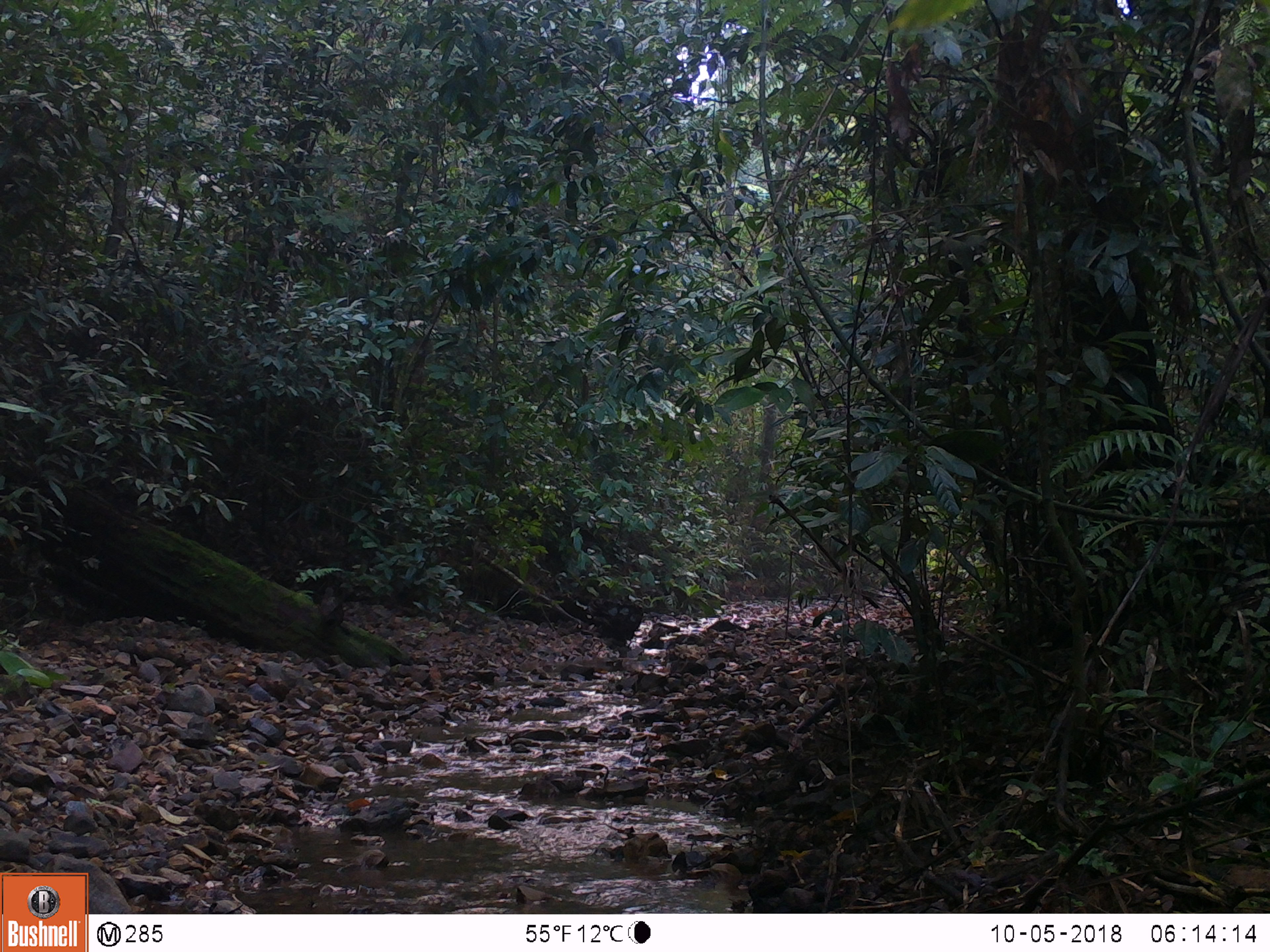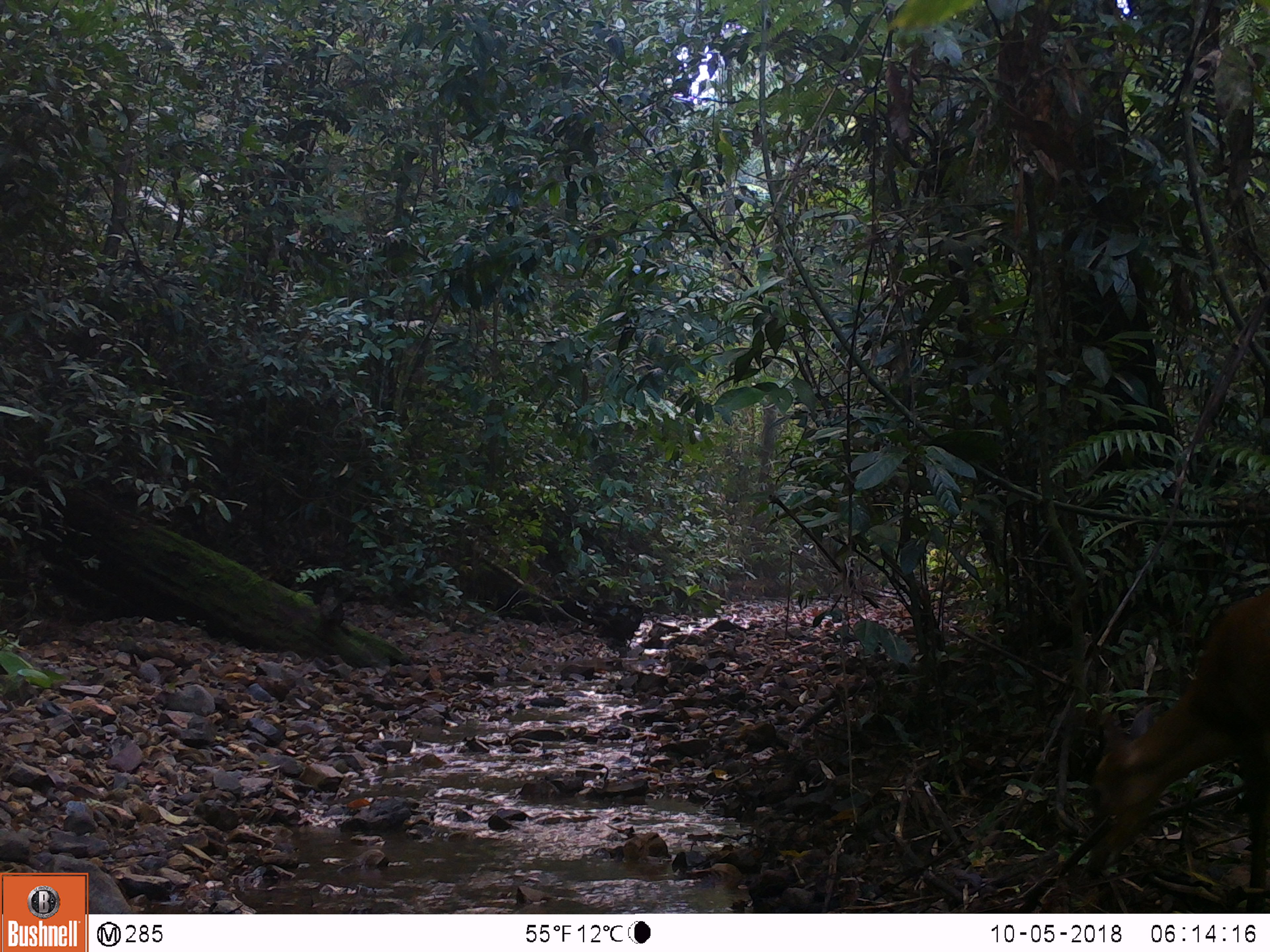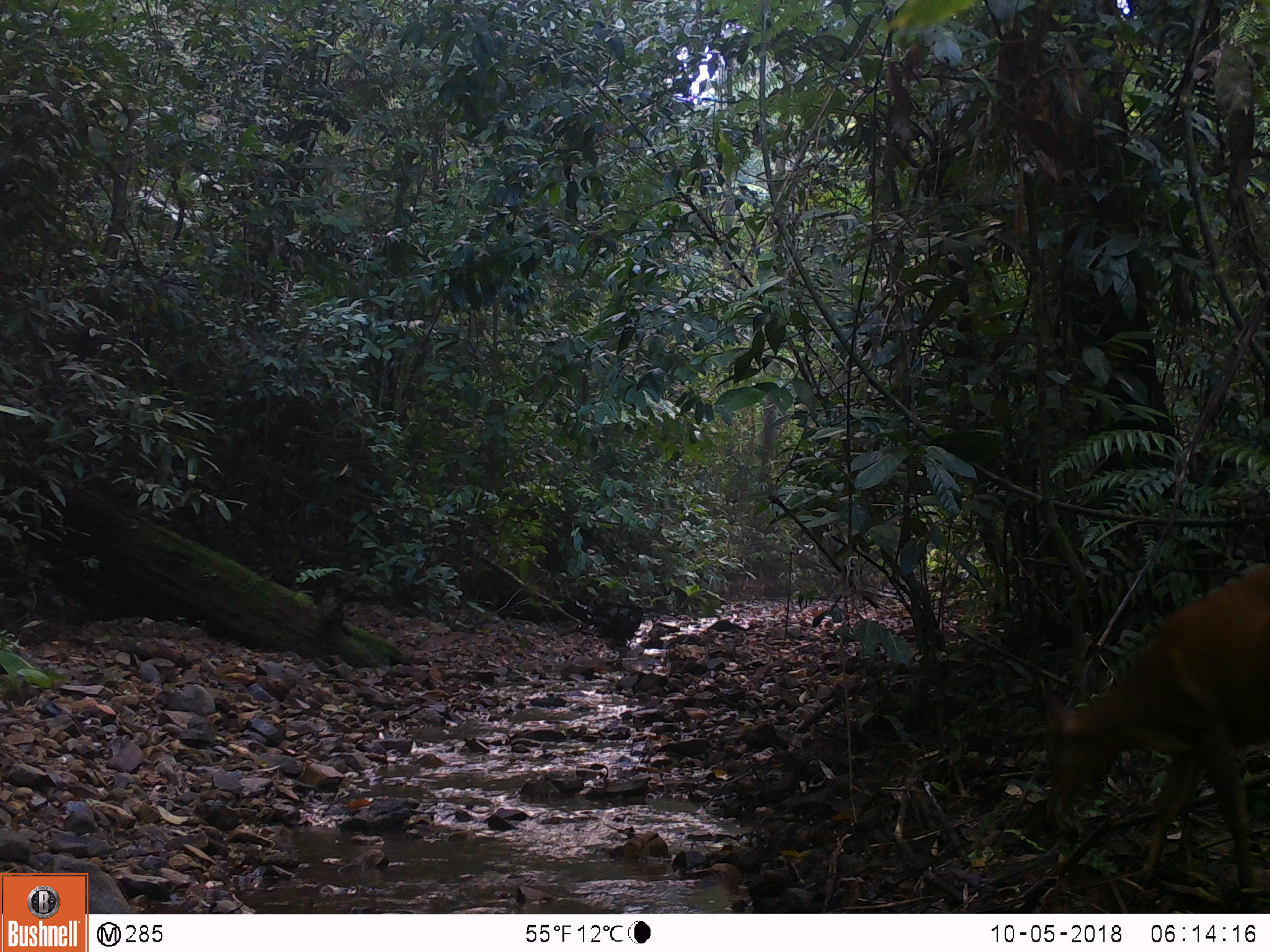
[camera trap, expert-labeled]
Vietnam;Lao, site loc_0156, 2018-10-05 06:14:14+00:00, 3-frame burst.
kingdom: Animalia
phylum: Chordata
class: Mammalia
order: Artiodactyla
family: Cervidae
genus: Muntiacus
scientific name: Muntiacus vuquangensis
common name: large-antlered muntjac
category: large antlered muntjac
Large antlered muntjac (large-antlered muntjac) (Muntiacus vuquangensis). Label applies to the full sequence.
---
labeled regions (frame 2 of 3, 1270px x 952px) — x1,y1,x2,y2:
large antlered muntjac: 1083,589,1270,913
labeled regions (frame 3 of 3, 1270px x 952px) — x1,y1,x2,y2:
large antlered muntjac: 1035,564,1270,913